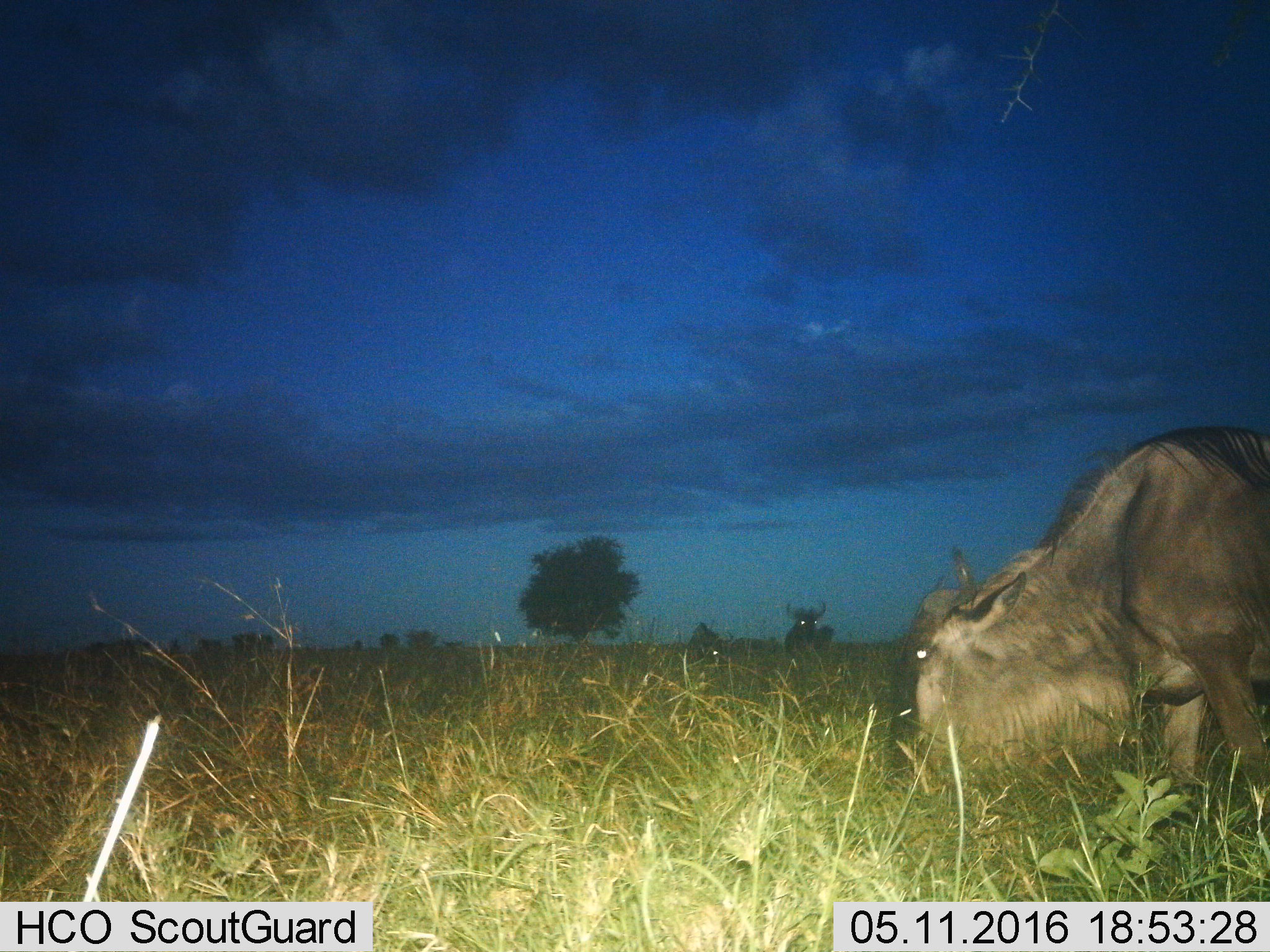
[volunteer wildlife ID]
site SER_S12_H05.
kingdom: Animalia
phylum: Chordata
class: Mammalia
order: Artiodactyla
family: Bovidae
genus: Connochaetes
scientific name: Connochaetes taurinus taurinus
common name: blue wildebeest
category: wildebeestblue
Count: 3.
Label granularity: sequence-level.